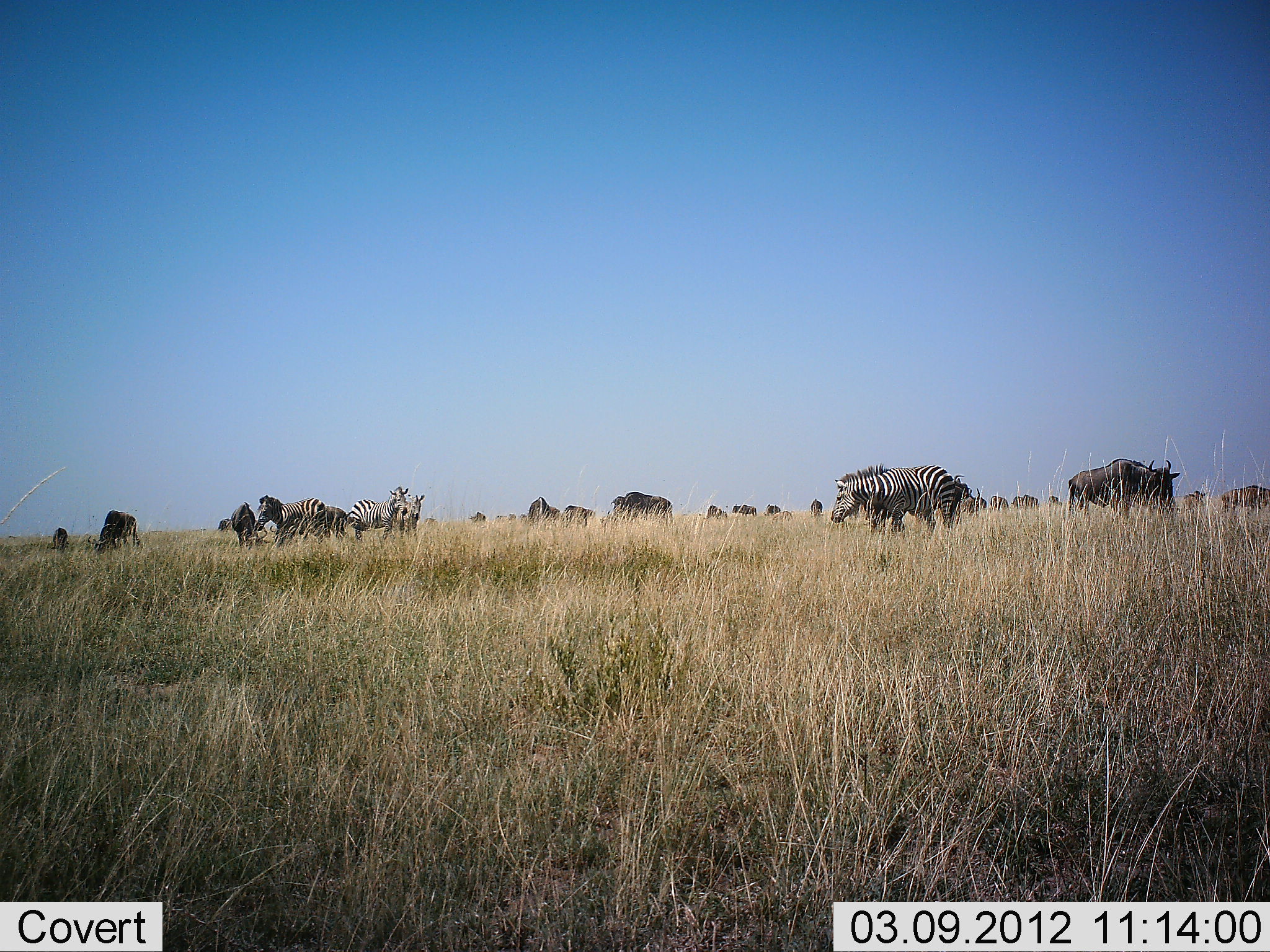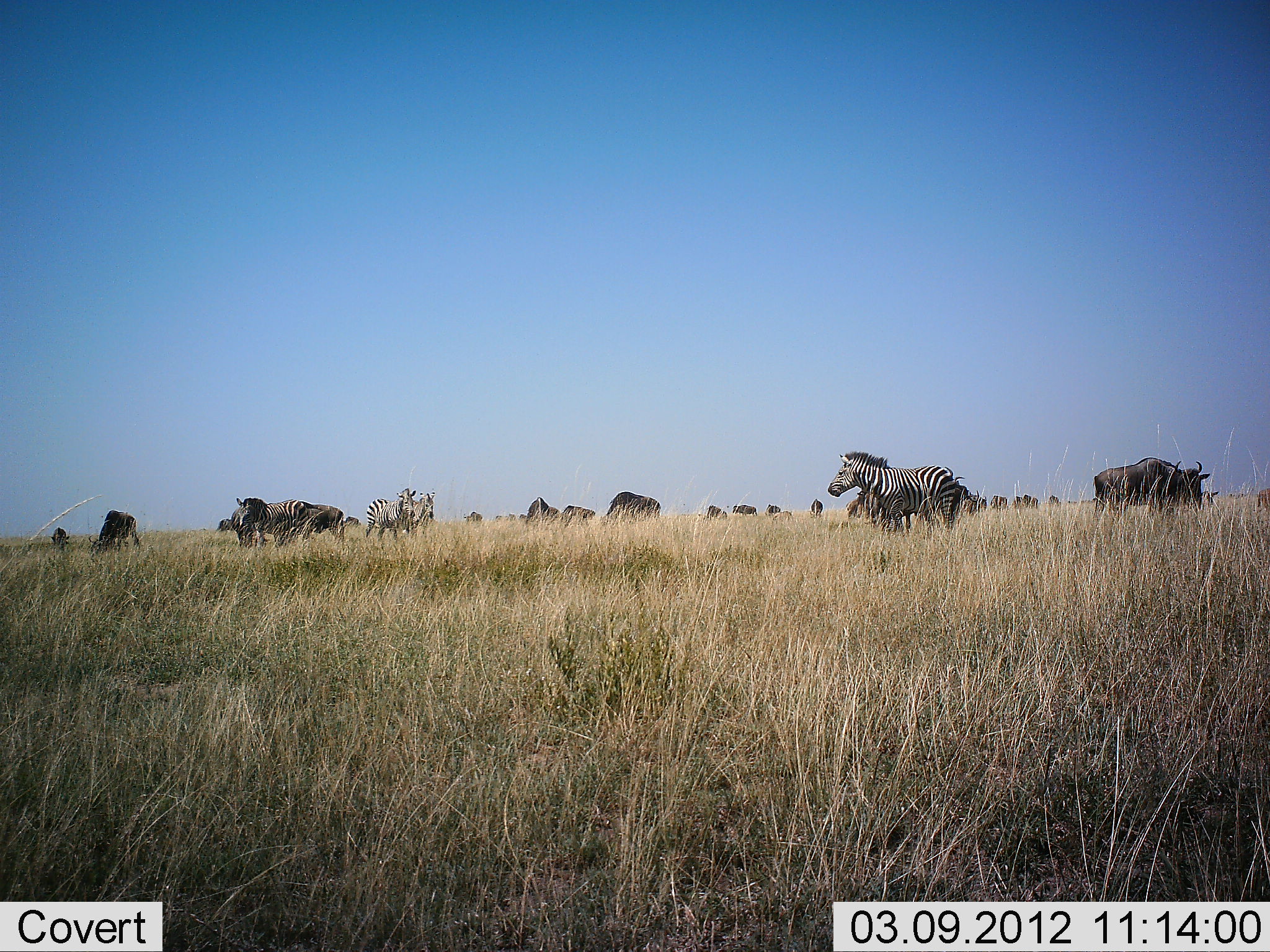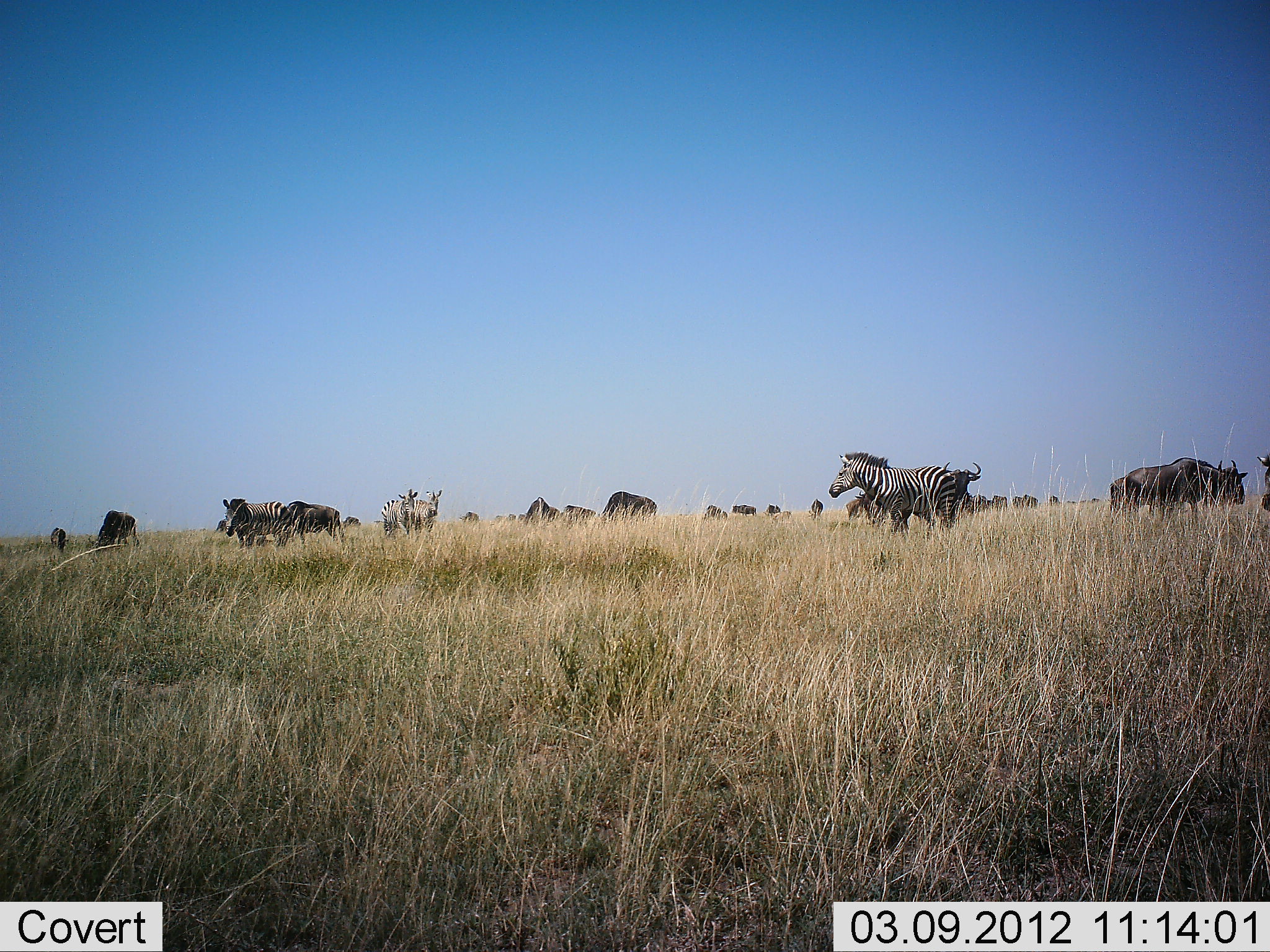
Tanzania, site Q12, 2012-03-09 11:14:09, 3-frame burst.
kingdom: Animalia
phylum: Chordata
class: Mammalia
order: Artiodactyla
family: Bovidae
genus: Connochaetes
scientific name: Connochaetes taurinus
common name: blue wildebeest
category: wildebeest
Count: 11-50.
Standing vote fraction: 41%.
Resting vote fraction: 6%.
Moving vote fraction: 47%.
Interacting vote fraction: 6%.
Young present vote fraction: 0%.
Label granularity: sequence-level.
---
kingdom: Animalia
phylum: Chordata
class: Mammalia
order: Perissodactyla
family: Equidae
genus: Equus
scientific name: Equus quagga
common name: plains zebra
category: zebra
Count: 4.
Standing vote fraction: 41%.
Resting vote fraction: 5%.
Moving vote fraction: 45%.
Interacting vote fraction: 9%.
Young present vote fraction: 0%.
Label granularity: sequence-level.